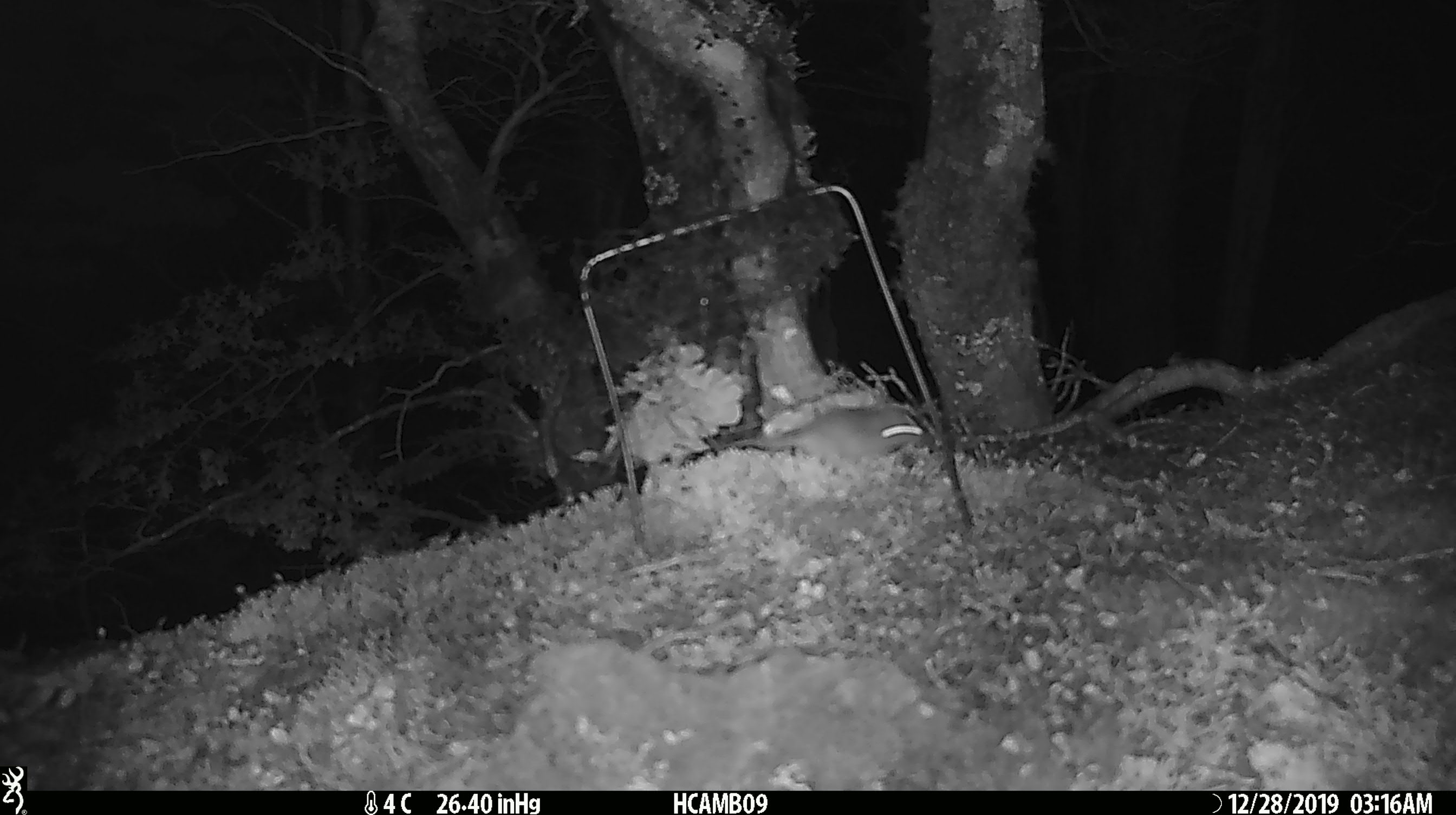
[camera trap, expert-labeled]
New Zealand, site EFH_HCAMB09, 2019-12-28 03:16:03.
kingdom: Animalia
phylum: Chordata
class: Mammalia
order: Rodentia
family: Muridae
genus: Mus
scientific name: Mus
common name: mouse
Mouse (Mus).